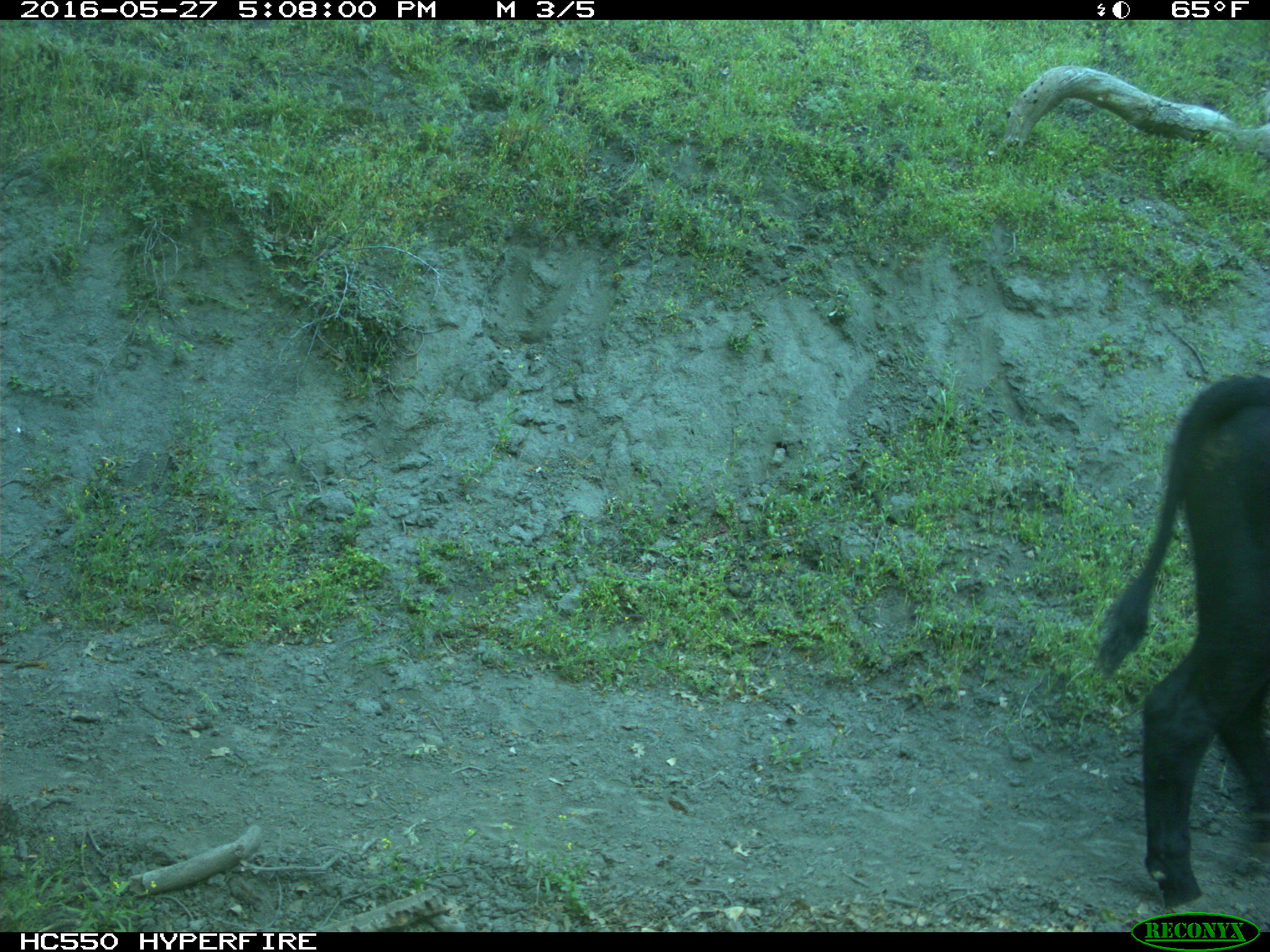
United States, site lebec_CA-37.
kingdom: Animalia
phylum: Chordata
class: Mammalia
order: Artiodactyla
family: Bovidae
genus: Bos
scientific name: Bos taurus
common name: domestic cow